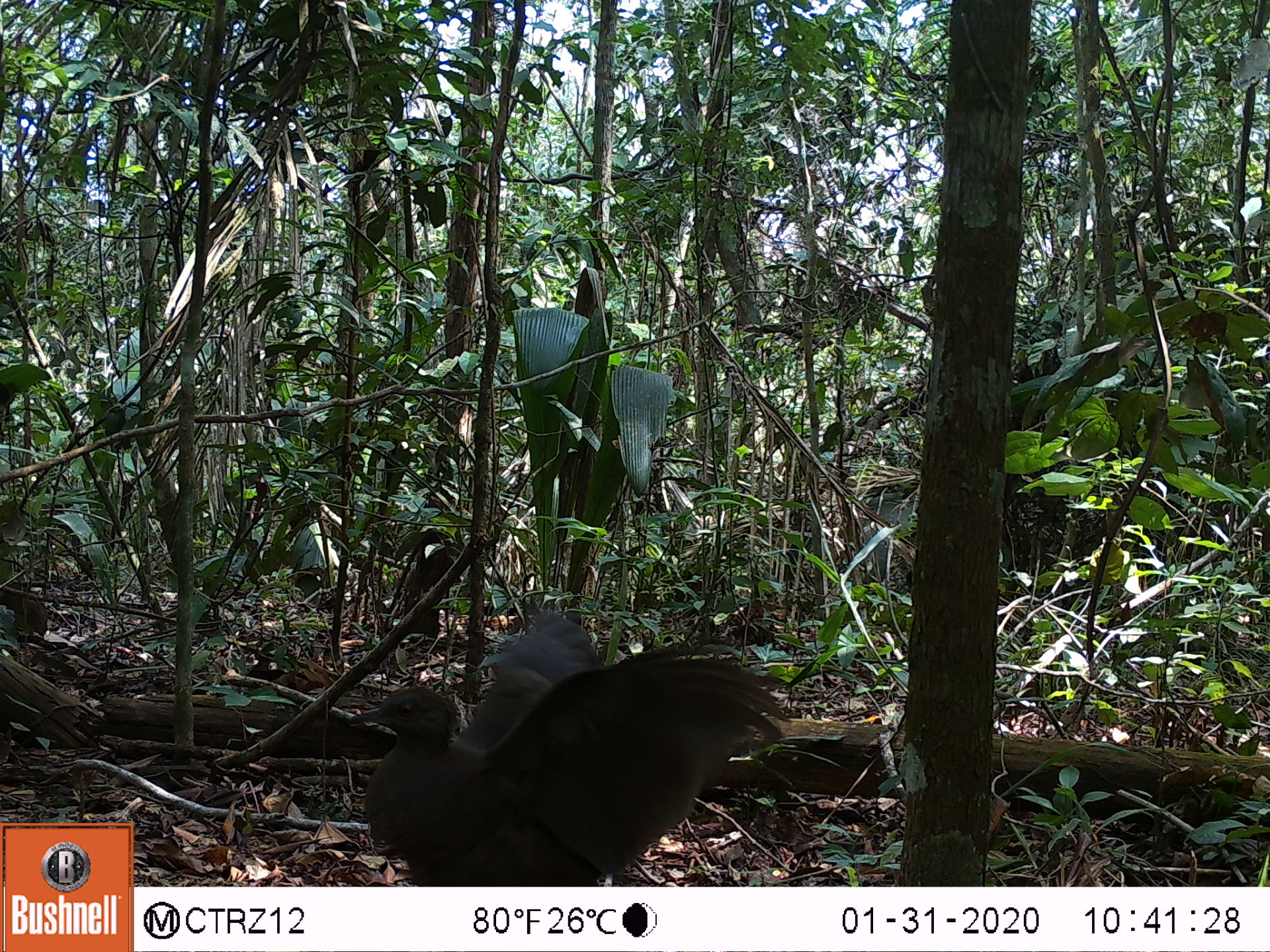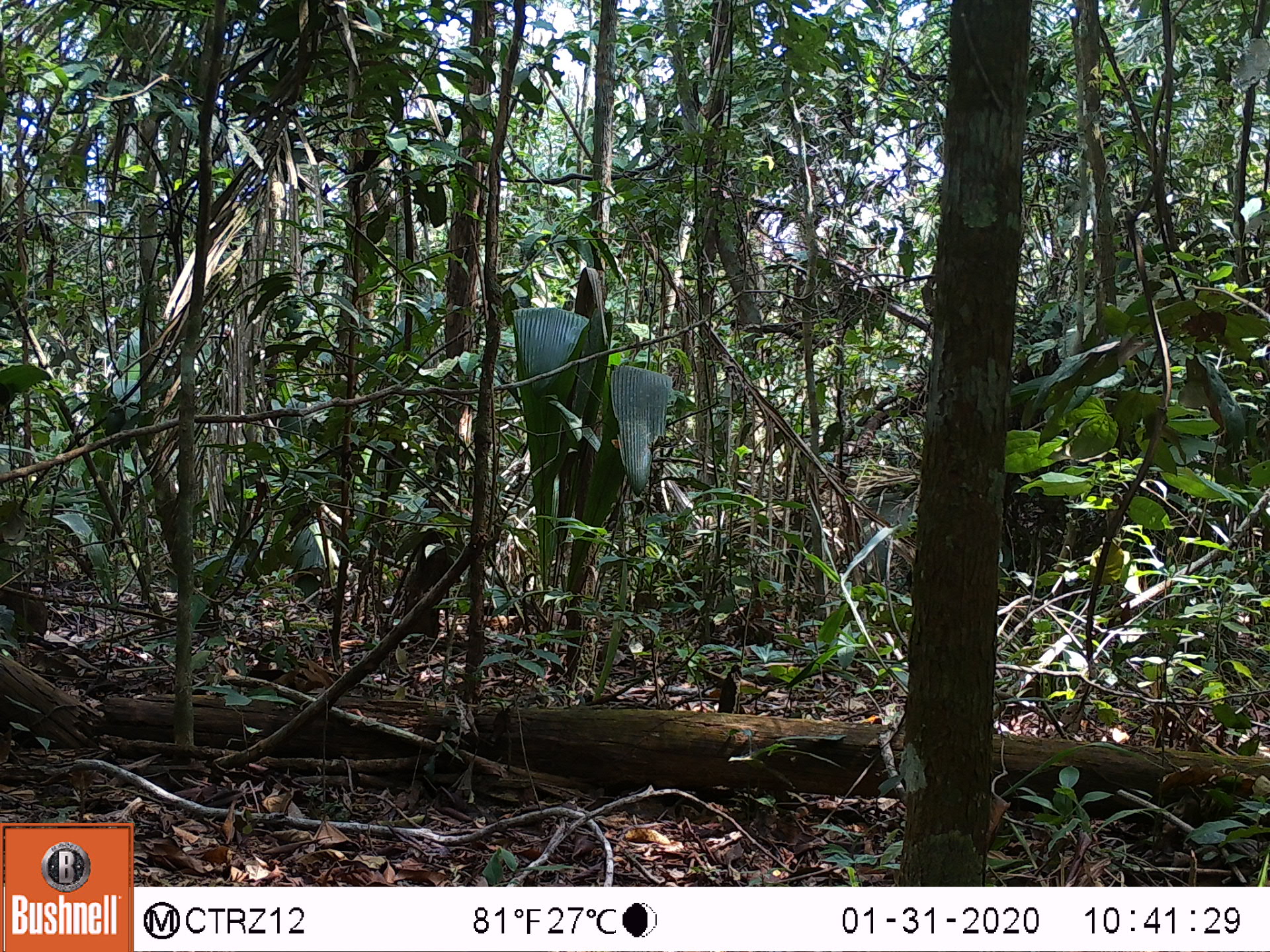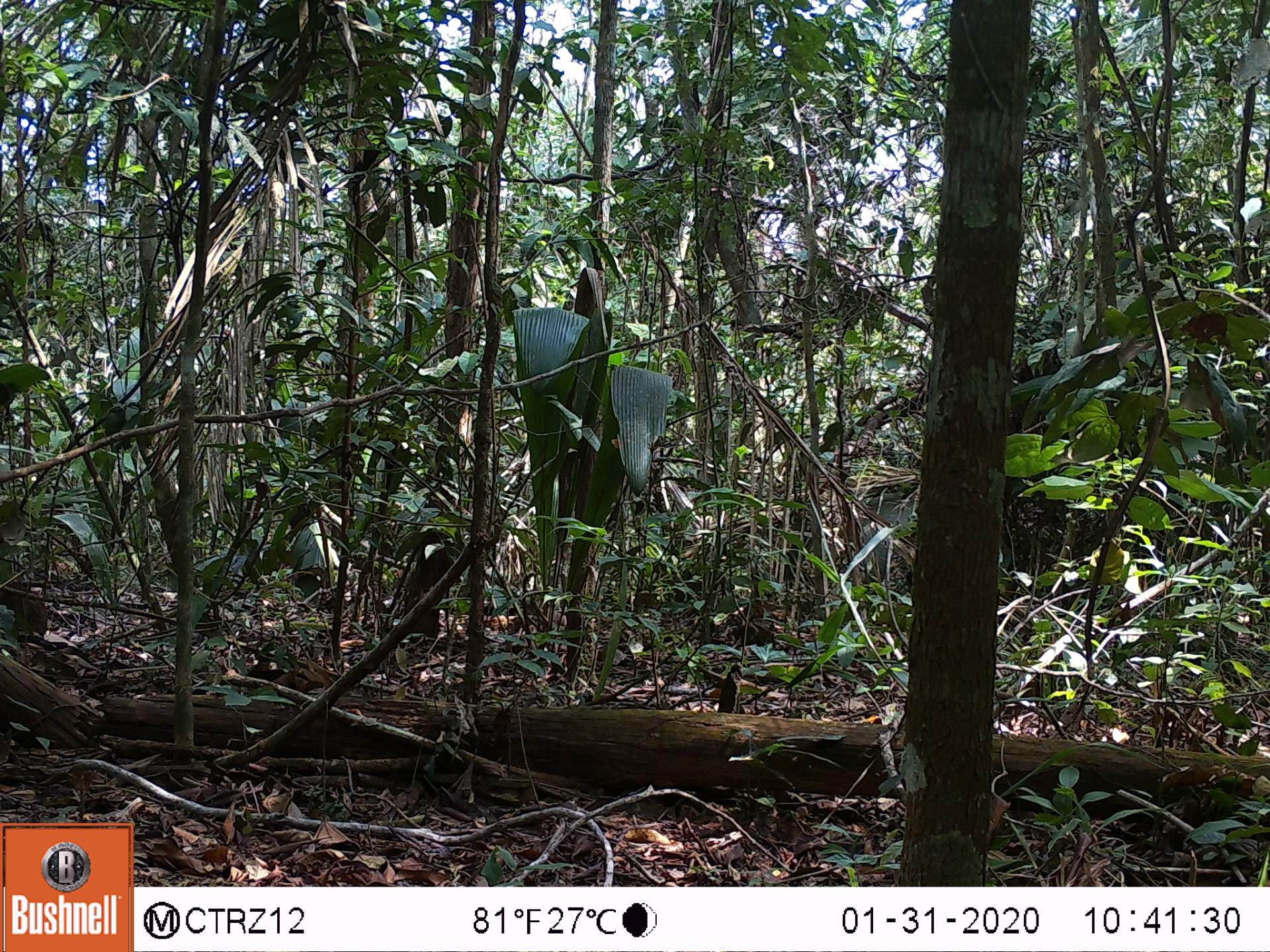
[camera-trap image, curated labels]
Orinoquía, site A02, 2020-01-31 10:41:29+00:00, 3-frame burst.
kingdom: Animalia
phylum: Chordata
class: Aves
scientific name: Aves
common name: bird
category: unknown bird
Unknown bird (bird) (Aves).